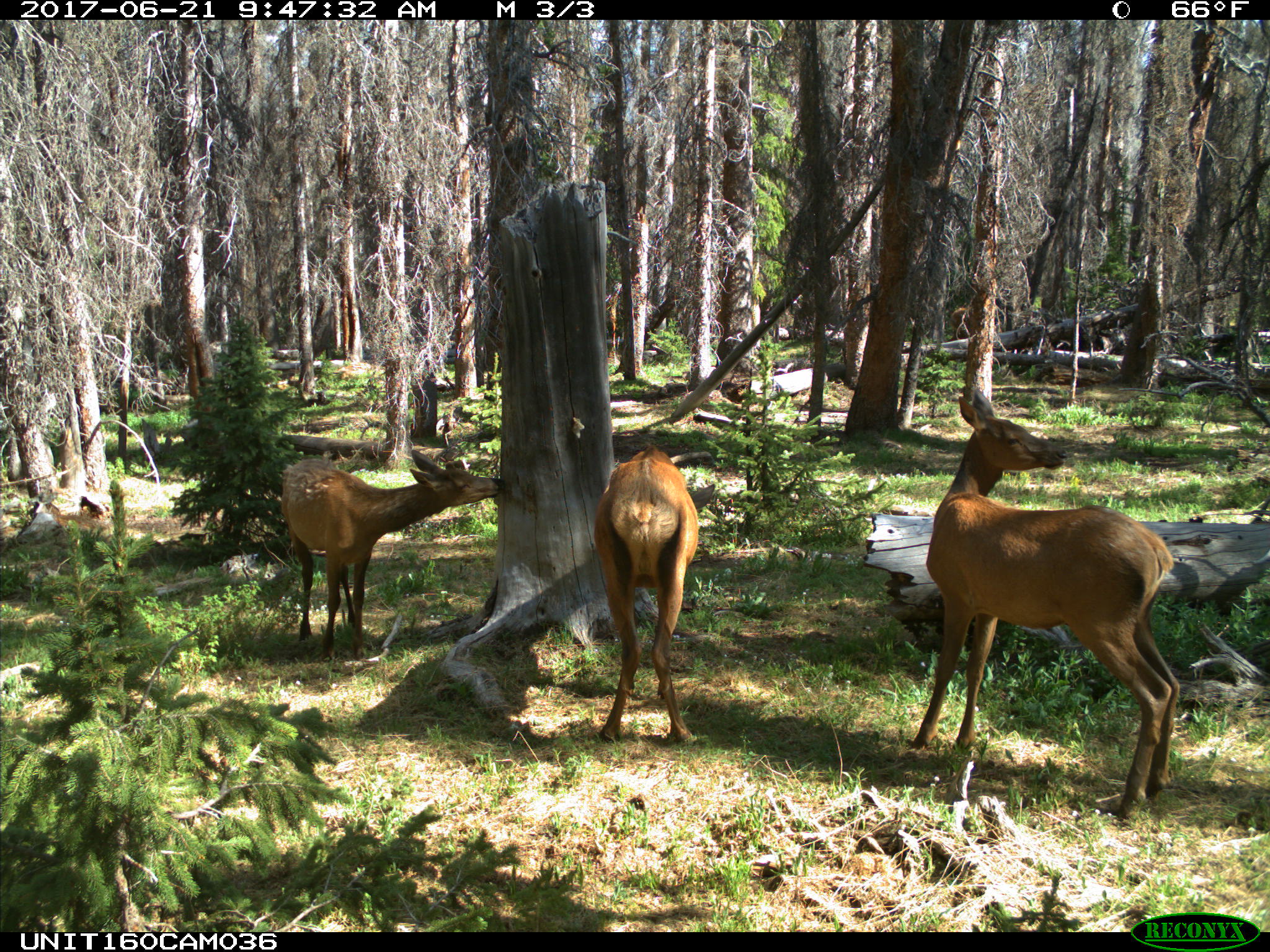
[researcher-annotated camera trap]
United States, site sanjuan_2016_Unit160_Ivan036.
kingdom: Animalia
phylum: Chordata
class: Mammalia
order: Artiodactyla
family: Cervidae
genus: Cervus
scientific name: Cervus elaphus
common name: red deer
Cervus elaphus (red deer).